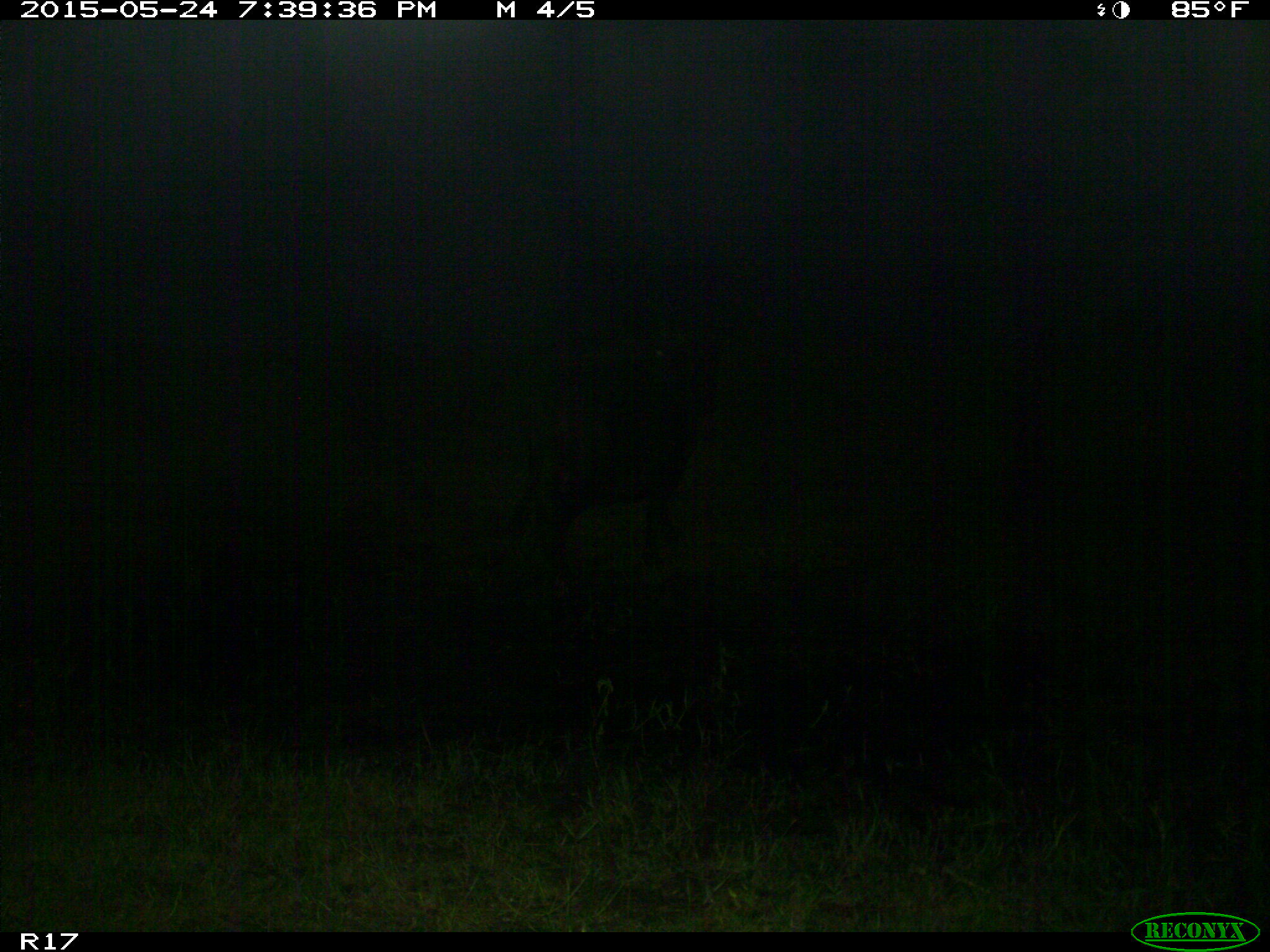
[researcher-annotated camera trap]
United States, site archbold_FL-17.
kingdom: Animalia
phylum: Chordata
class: Mammalia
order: Artiodactyla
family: Bovidae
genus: Bos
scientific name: Bos taurus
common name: domestic cow